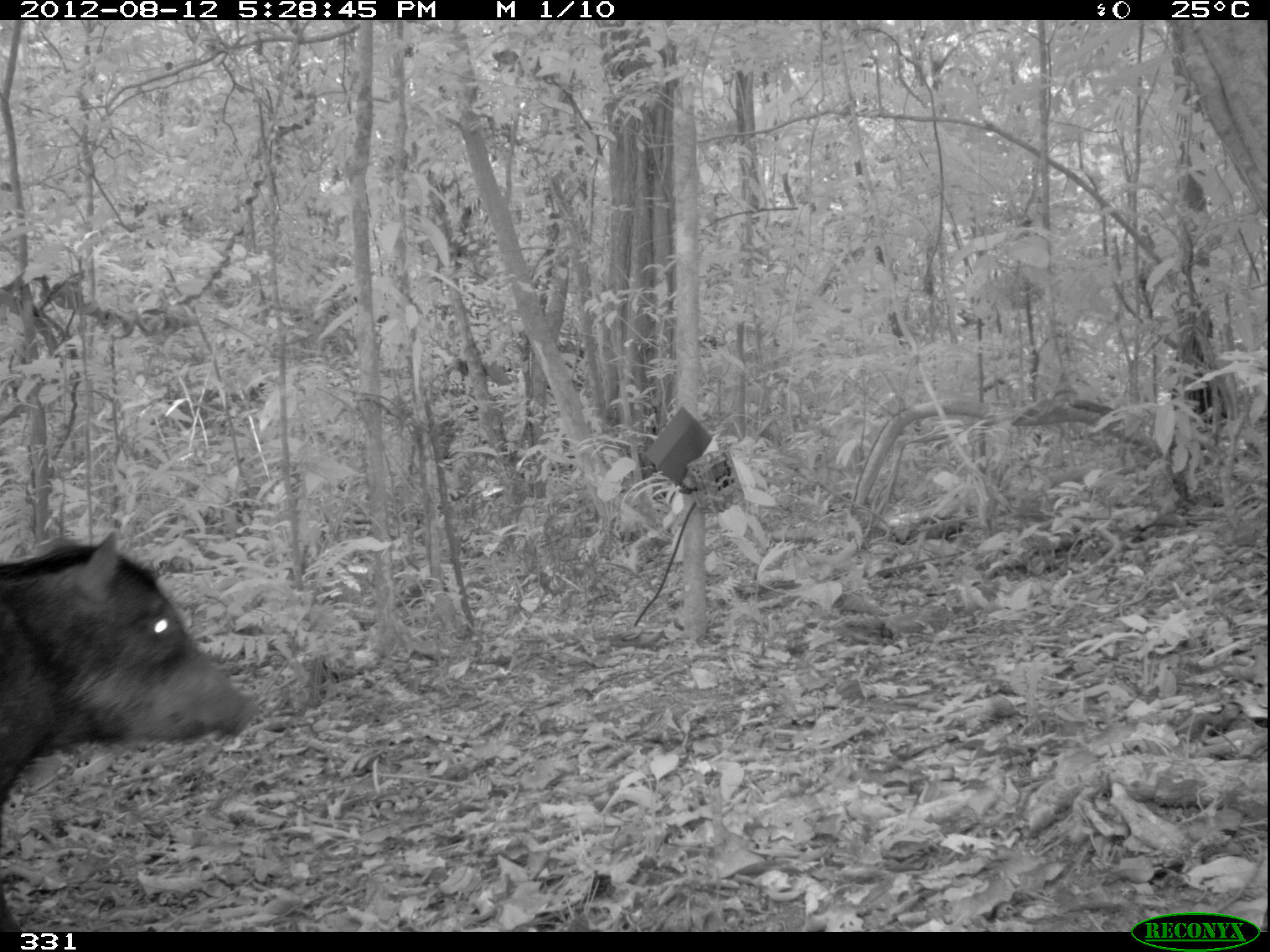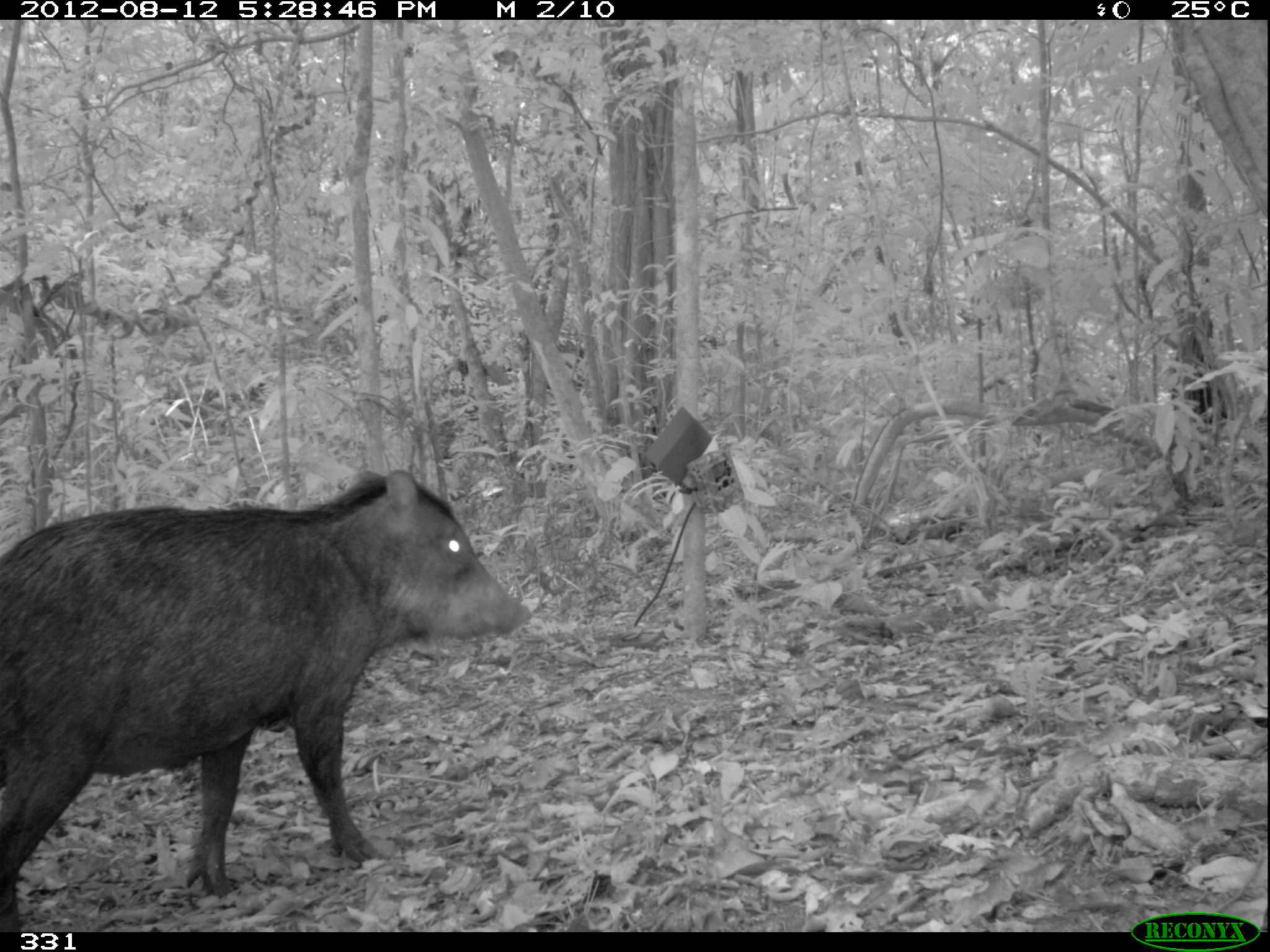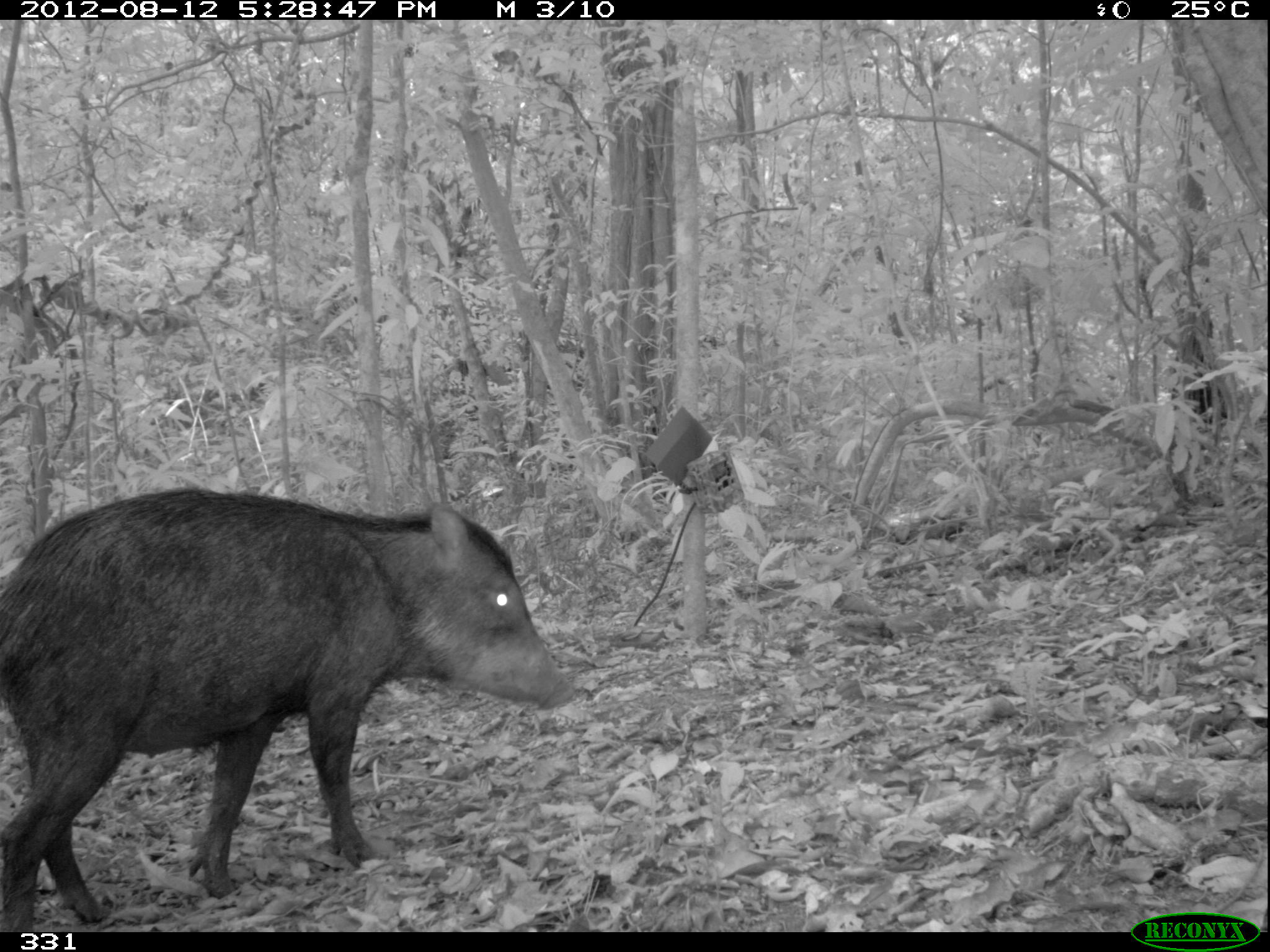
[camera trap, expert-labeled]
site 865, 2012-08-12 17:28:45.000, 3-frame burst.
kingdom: Animalia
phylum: Chordata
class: Mammalia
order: Artiodactyla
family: Tayassuidae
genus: Tayassu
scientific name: Tayassu pecari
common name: white-lipped peccary